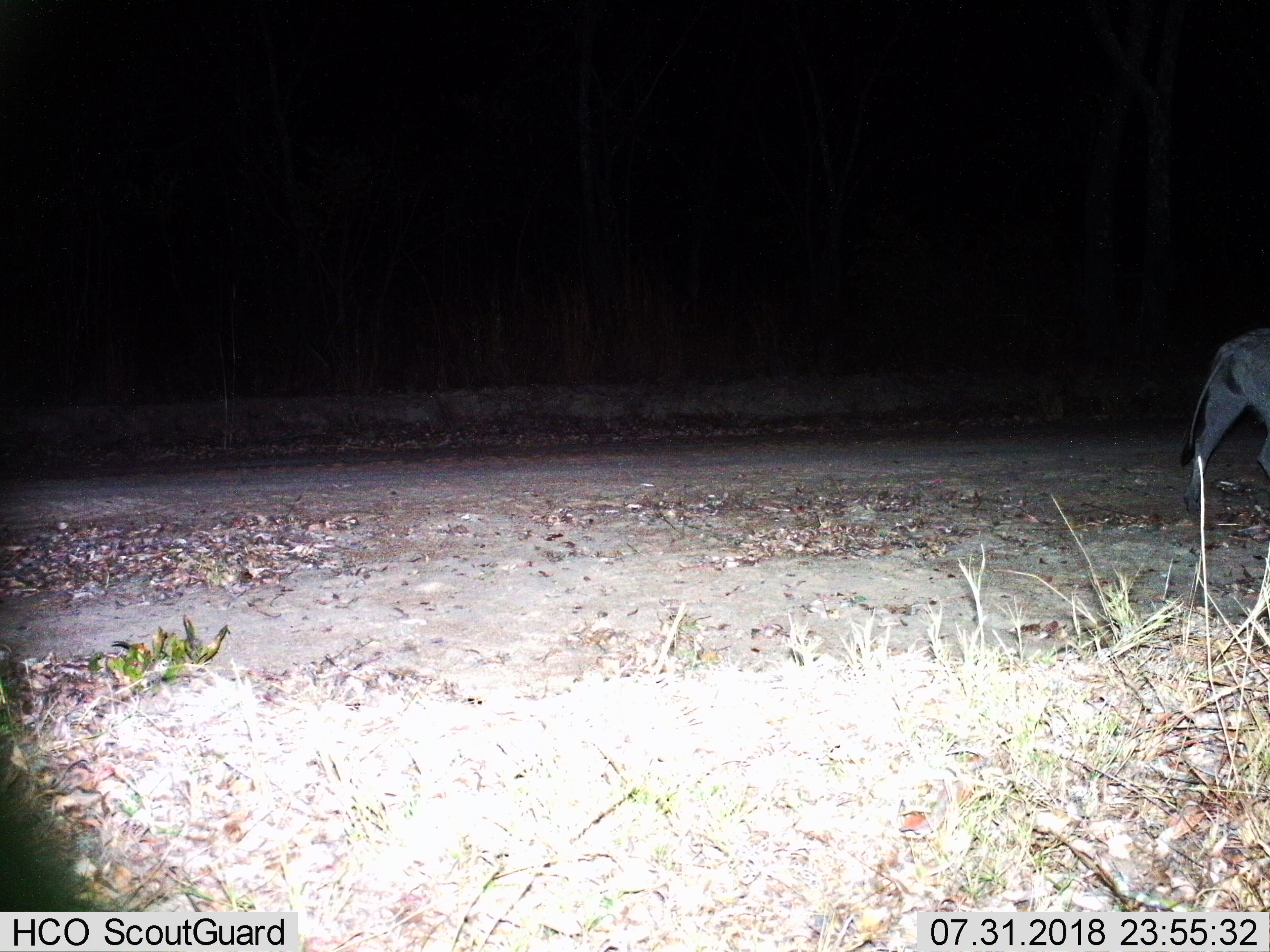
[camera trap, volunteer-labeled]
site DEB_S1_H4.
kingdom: Animalia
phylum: Chordata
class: Mammalia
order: Artiodactyla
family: Suidae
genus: Phacochoerus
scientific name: Phacochoerus africanus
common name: warthog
Warthog (Phacochoerus africanus), count 1. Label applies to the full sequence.